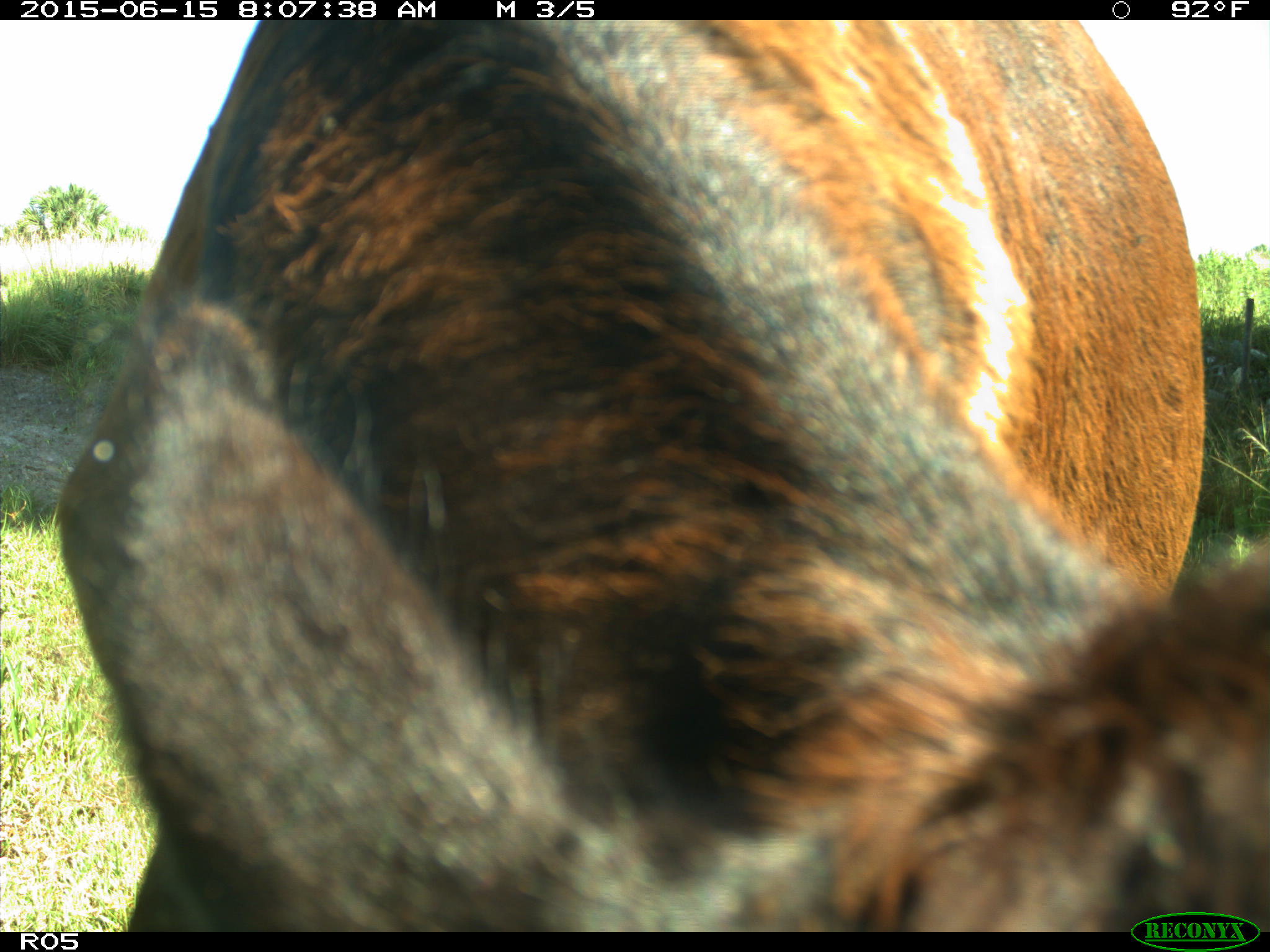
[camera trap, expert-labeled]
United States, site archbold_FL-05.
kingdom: Animalia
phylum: Chordata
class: Mammalia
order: Artiodactyla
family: Bovidae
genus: Bos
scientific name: Bos taurus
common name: domestic cow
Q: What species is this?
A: Bos taurus (domestic cow).